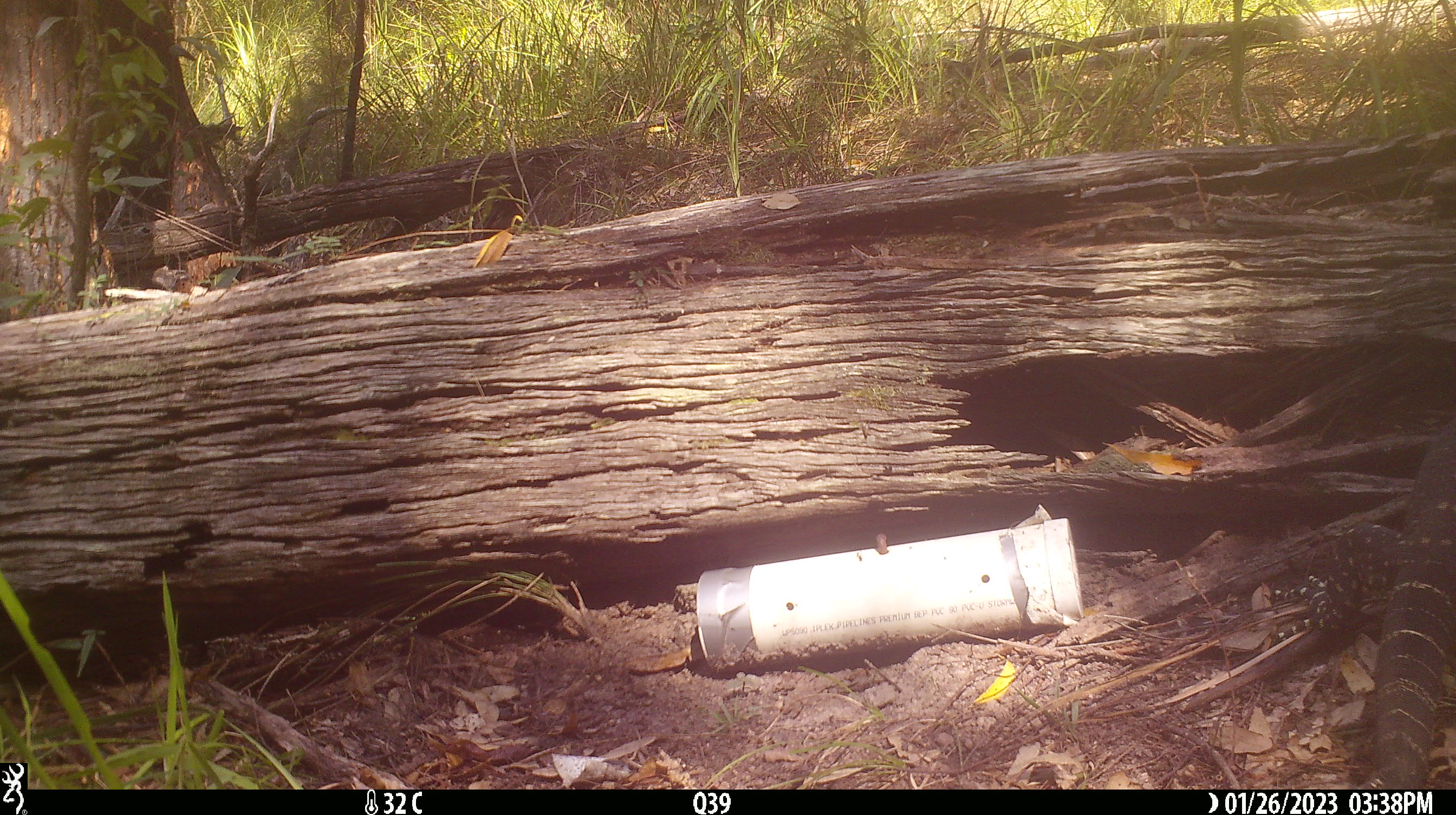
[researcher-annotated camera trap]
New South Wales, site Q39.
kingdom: Animalia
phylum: Chordata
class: Reptilia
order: Squamata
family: Varanidae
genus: Varanus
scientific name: Varanus varius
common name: lace monitor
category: goanna